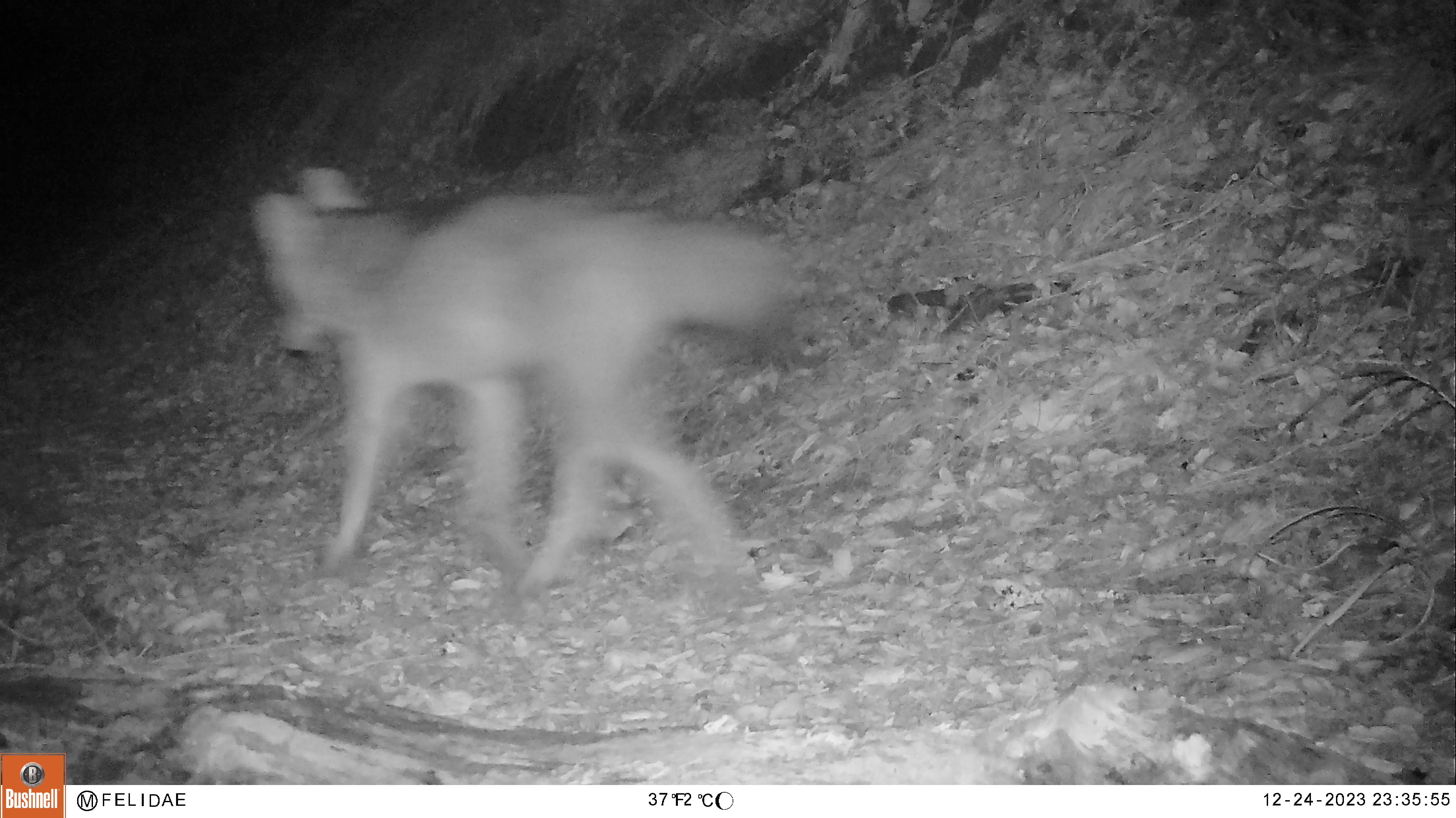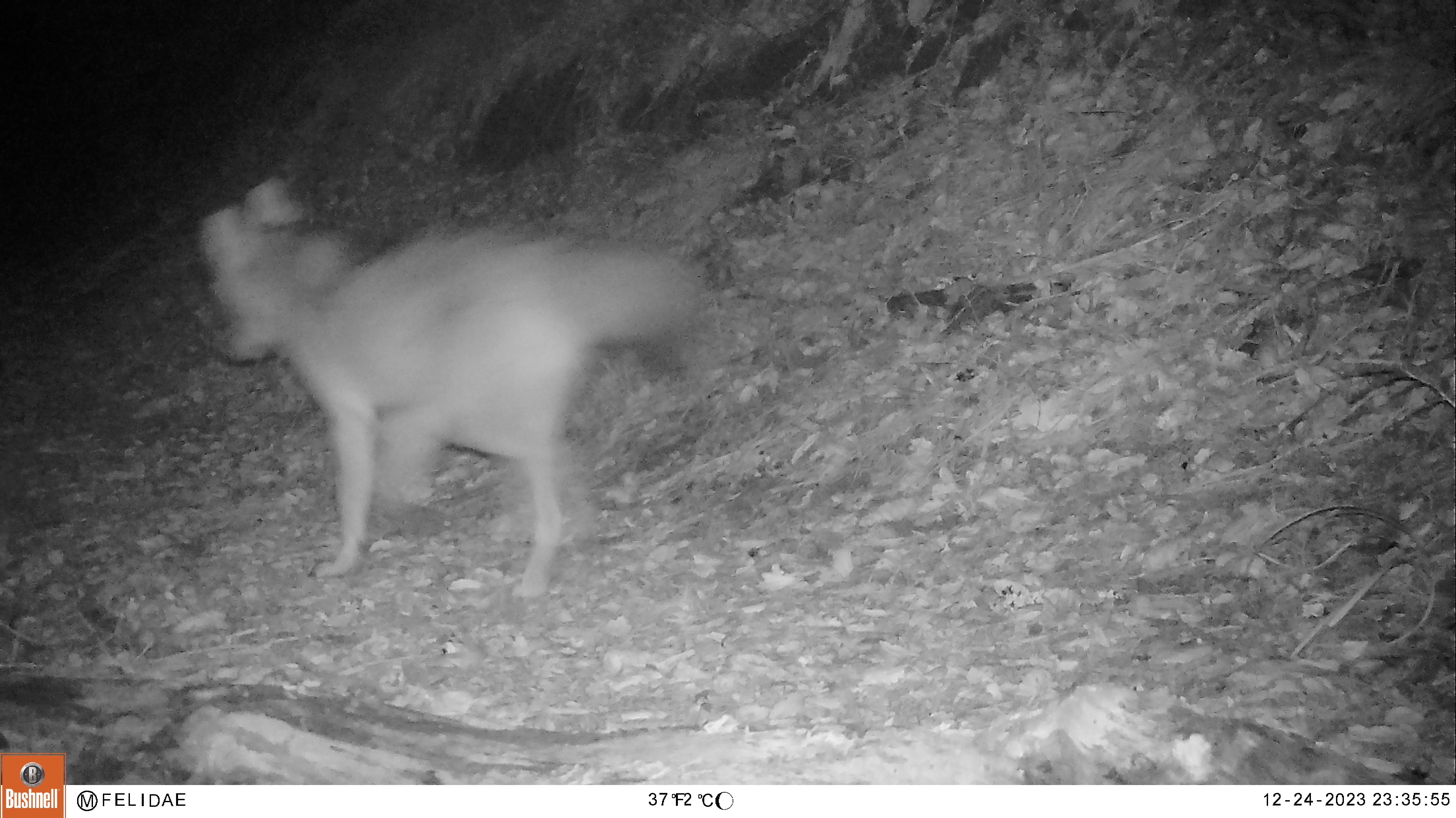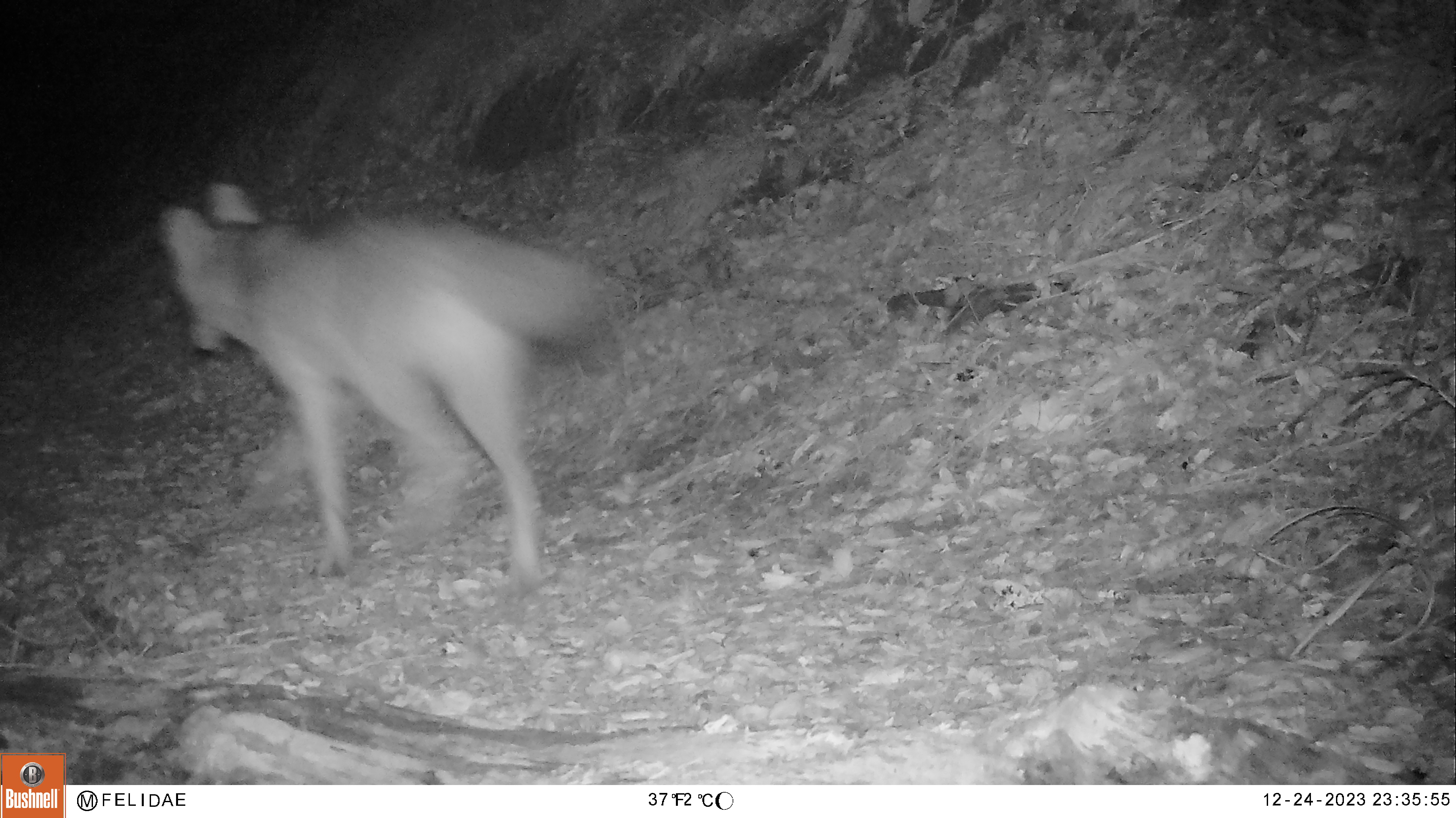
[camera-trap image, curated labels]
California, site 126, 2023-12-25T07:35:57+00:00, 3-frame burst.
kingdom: Animalia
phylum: Chordata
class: Mammalia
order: Carnivora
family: Canidae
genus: Canis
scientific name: Canis latrans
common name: coyote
Coyote (Canis latrans).